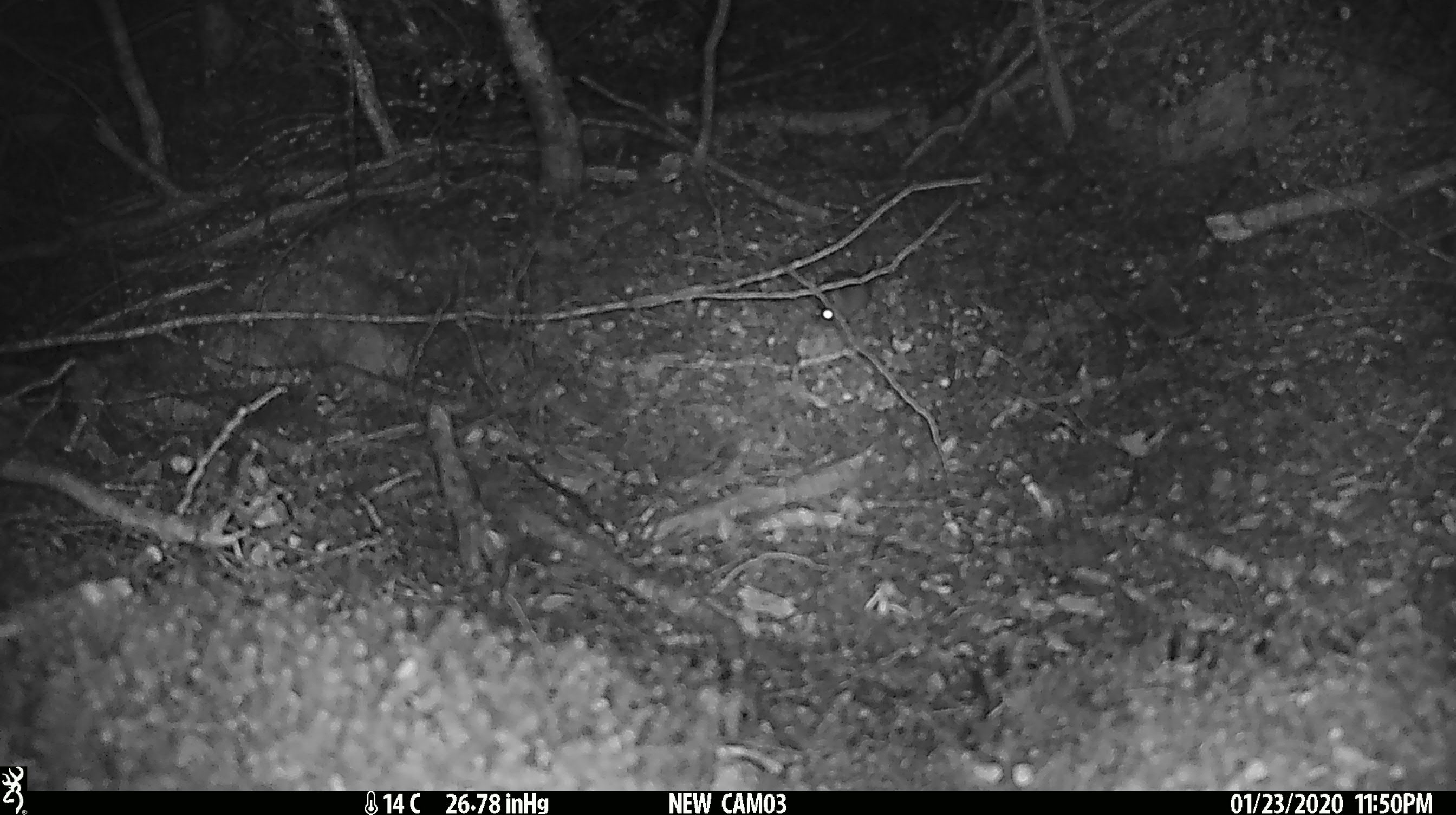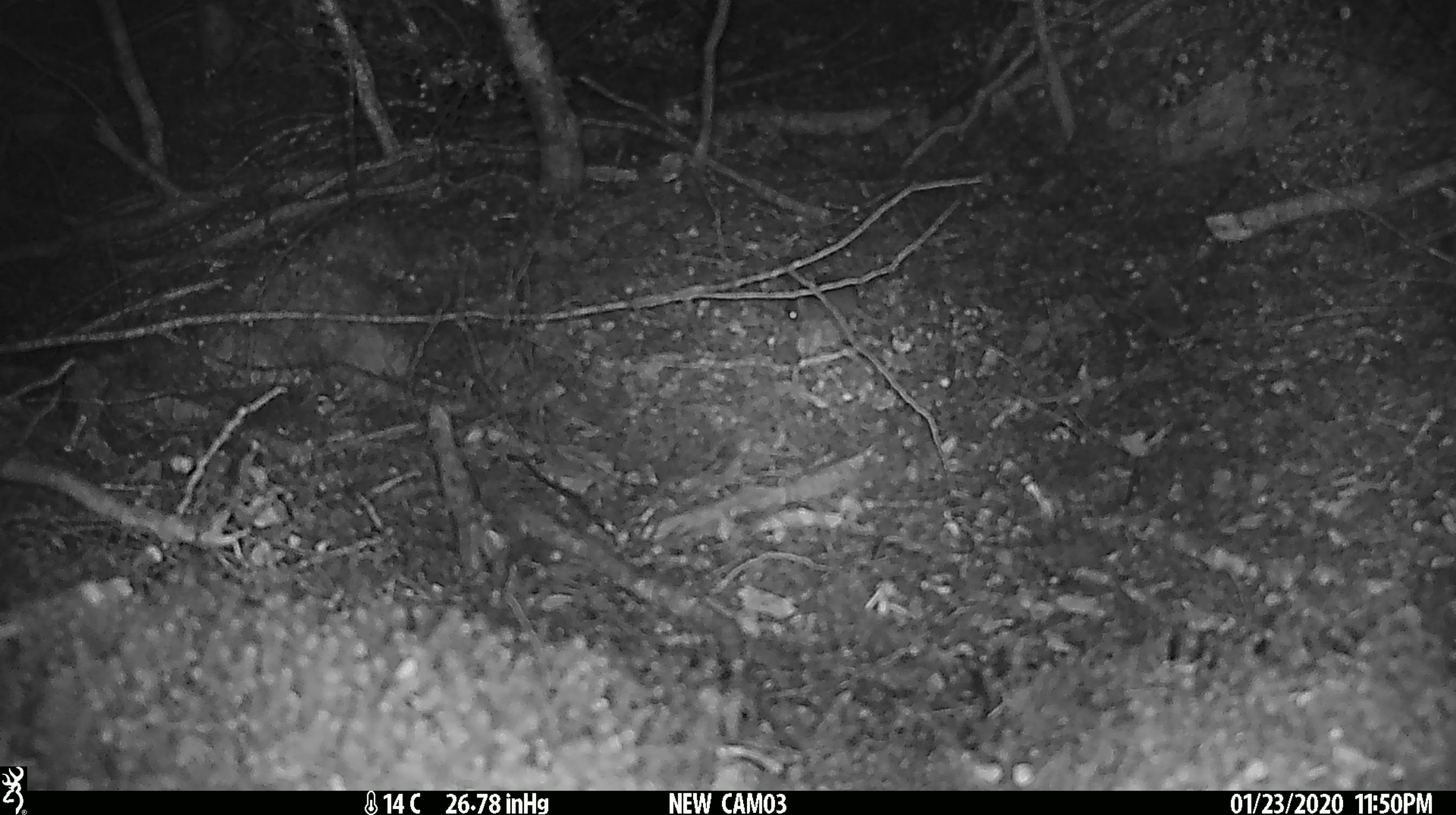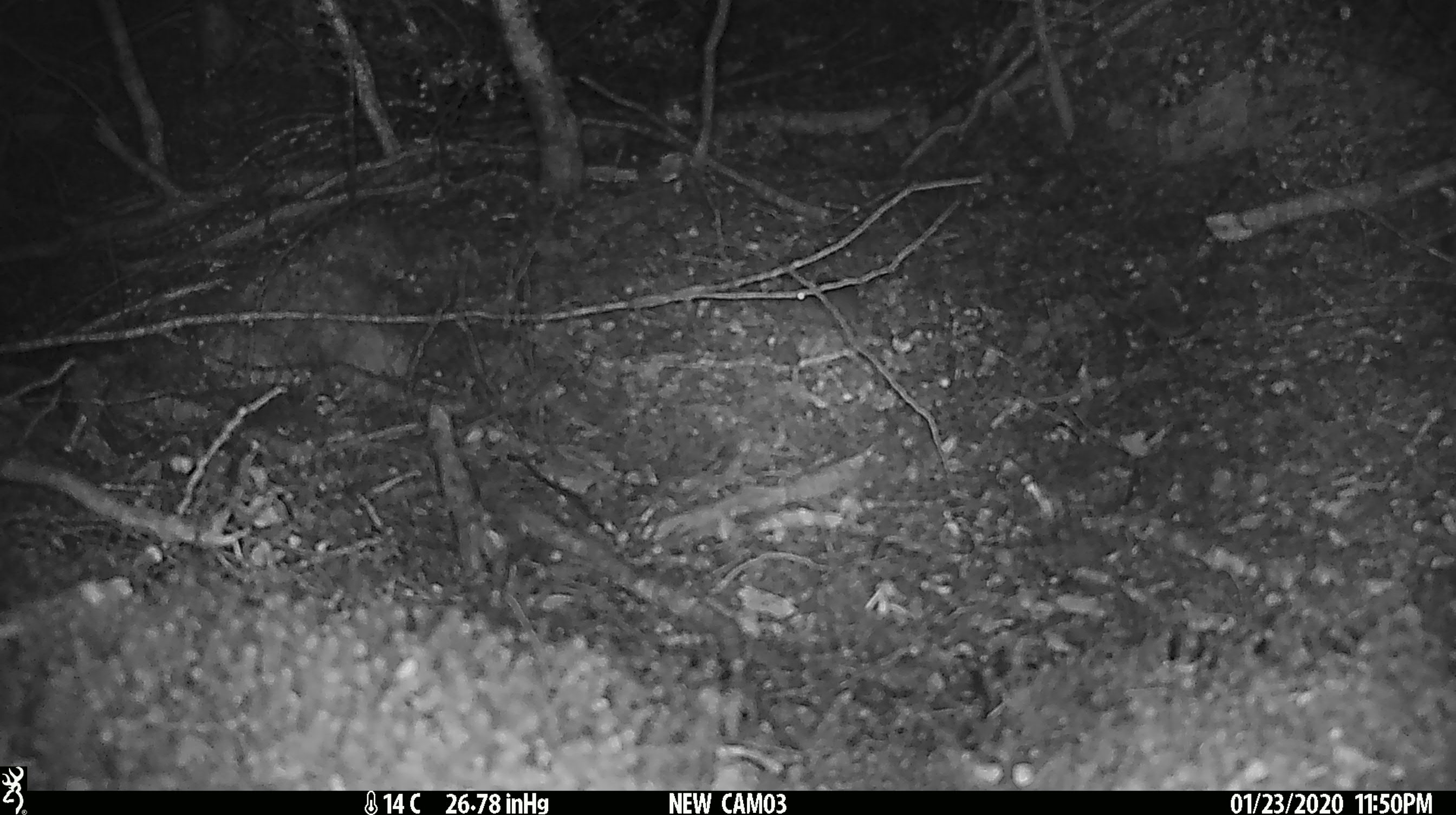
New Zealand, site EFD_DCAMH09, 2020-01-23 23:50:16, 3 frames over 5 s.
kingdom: Animalia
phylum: Chordata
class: Mammalia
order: Rodentia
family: Muridae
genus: Mus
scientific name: Mus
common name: mouse